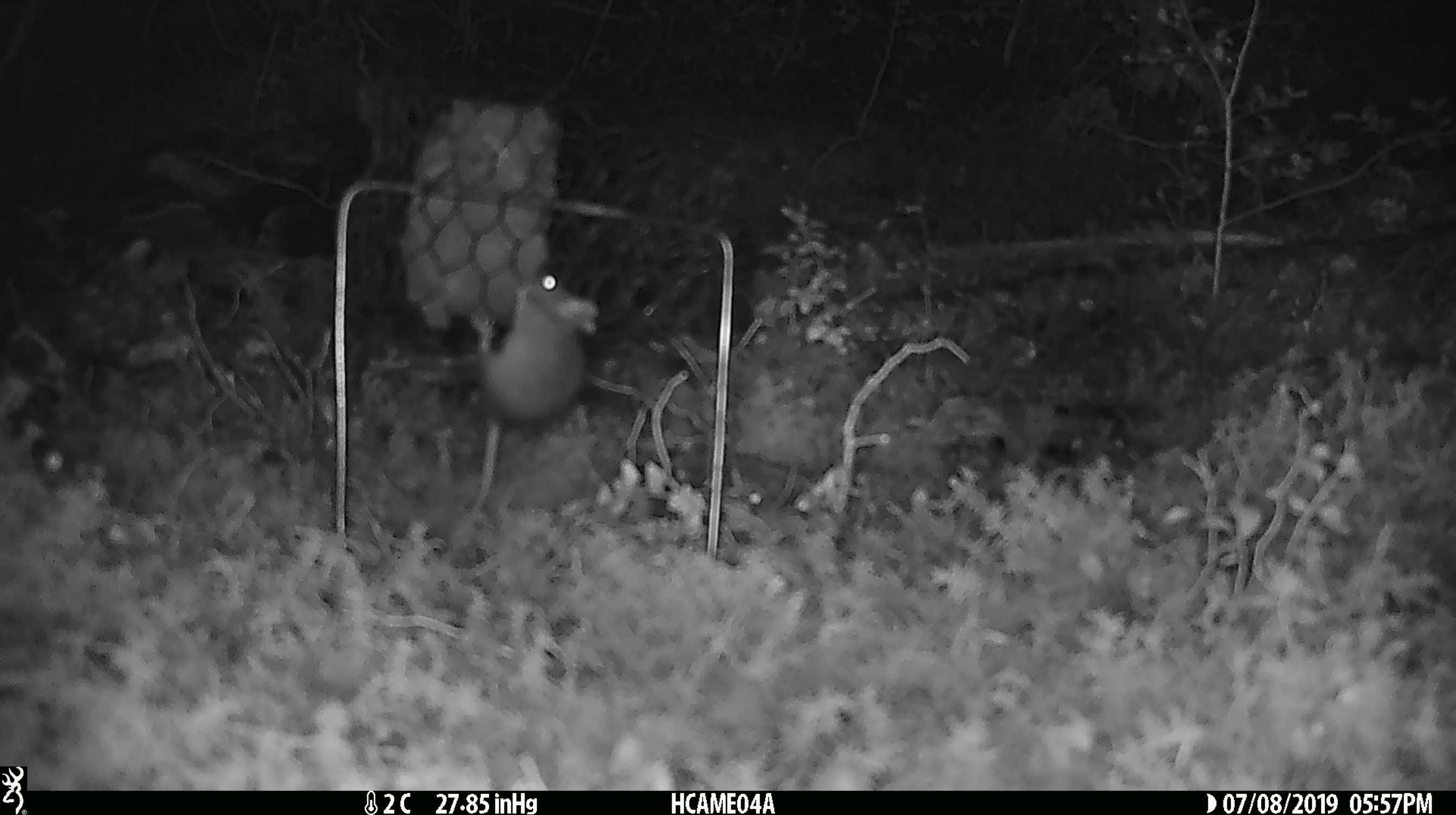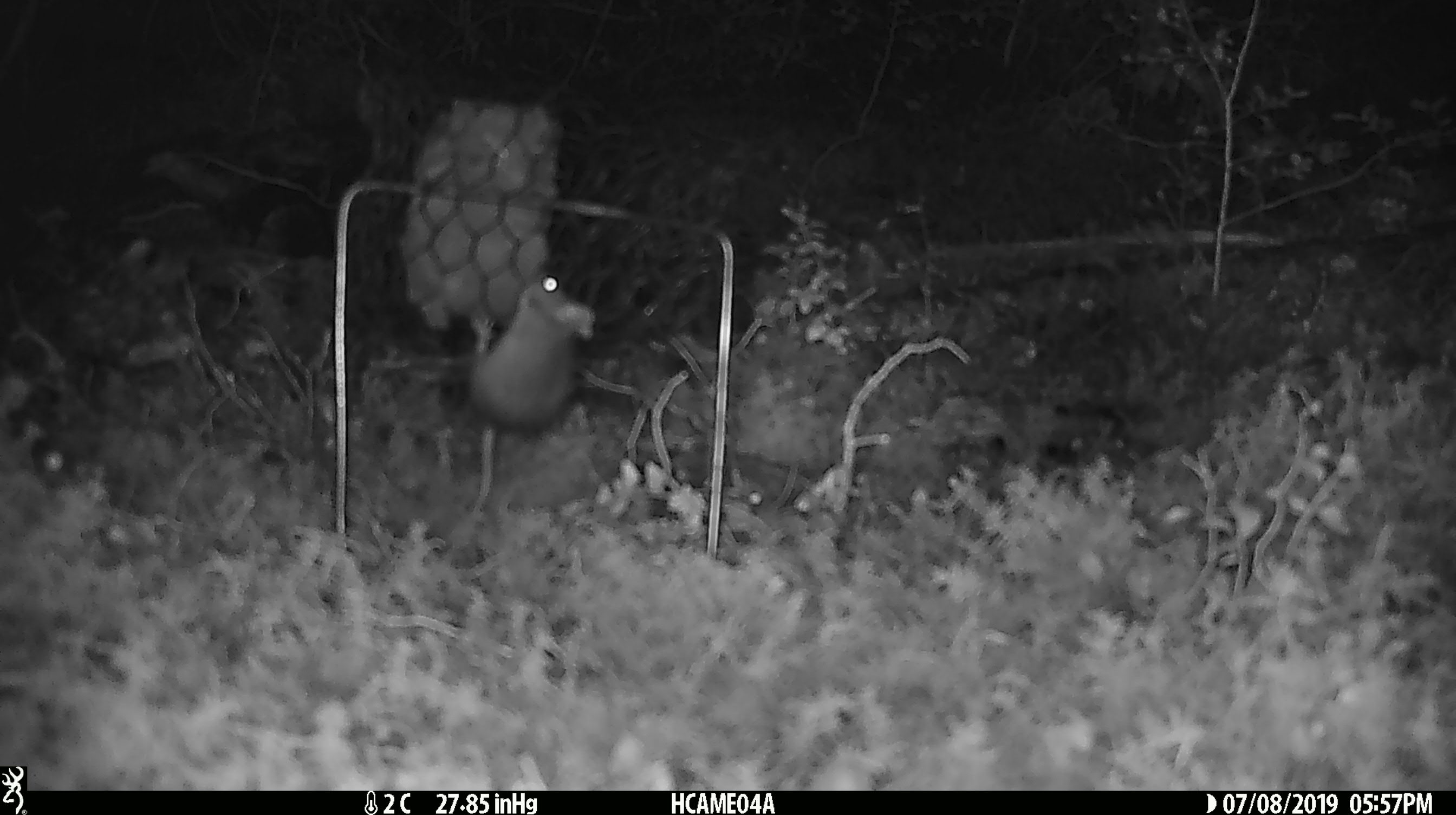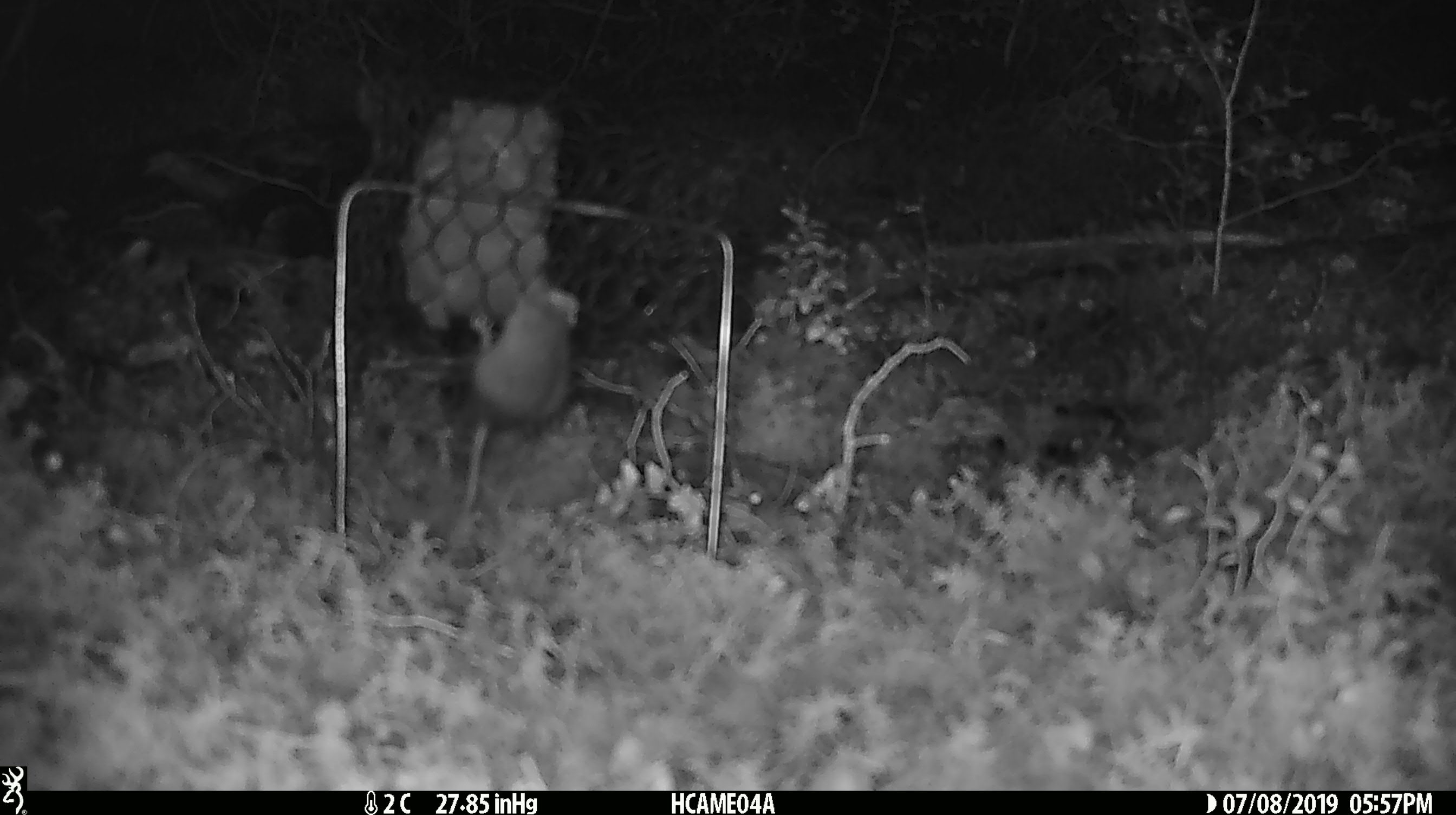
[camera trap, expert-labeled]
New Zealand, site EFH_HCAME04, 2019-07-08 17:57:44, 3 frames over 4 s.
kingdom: Animalia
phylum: Chordata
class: Mammalia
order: Rodentia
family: Muridae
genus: Mus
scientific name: Mus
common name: mouse